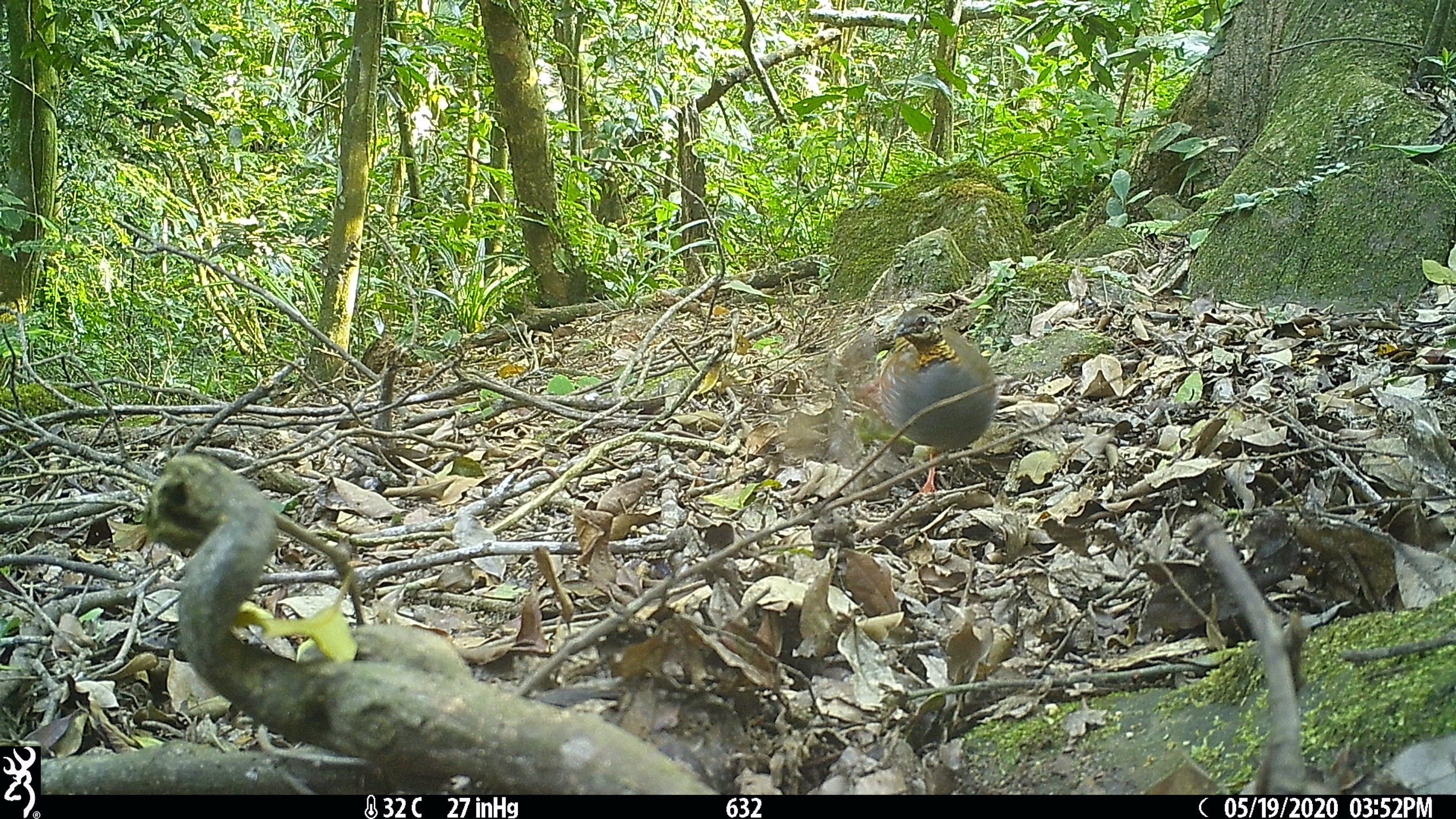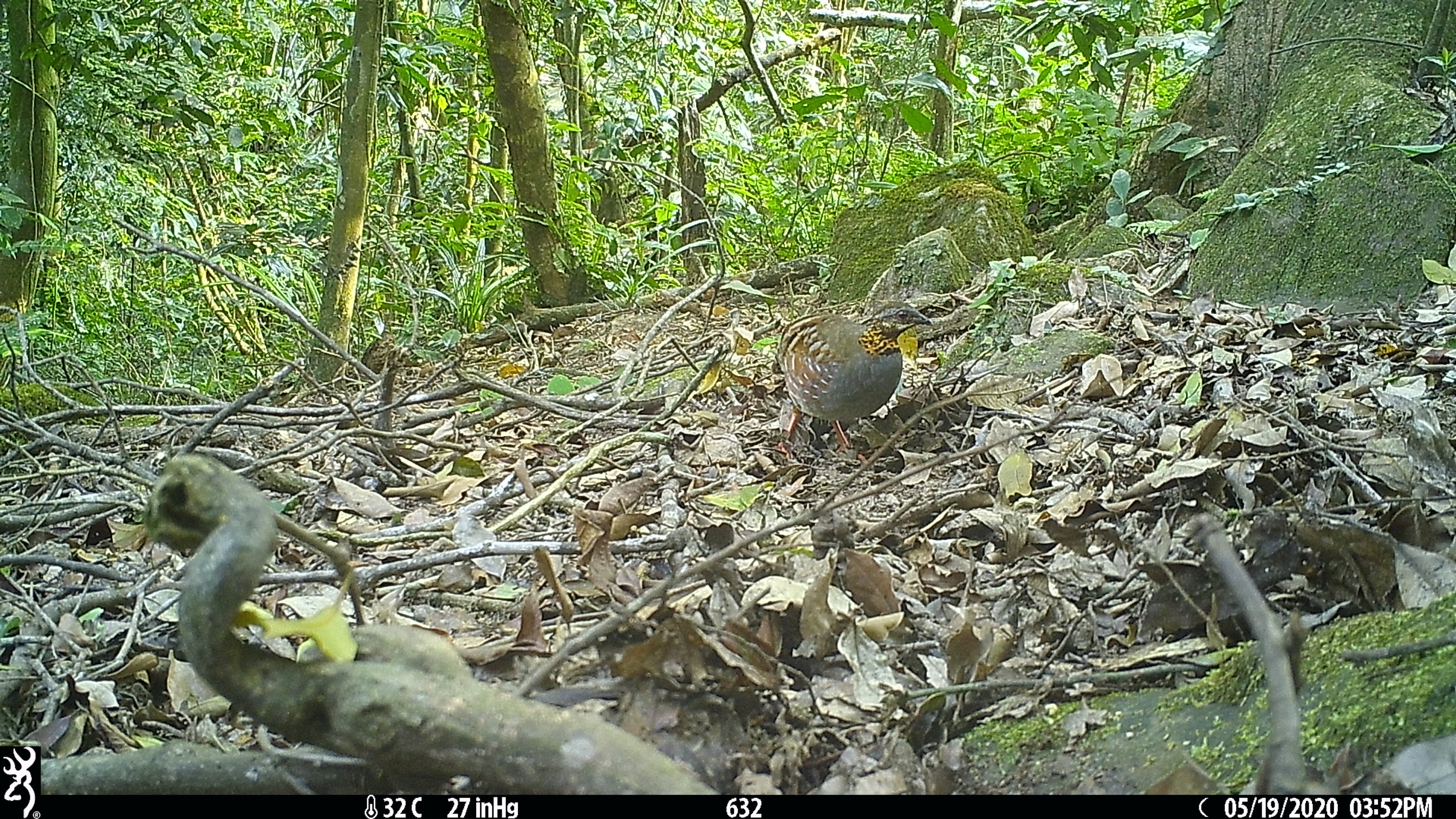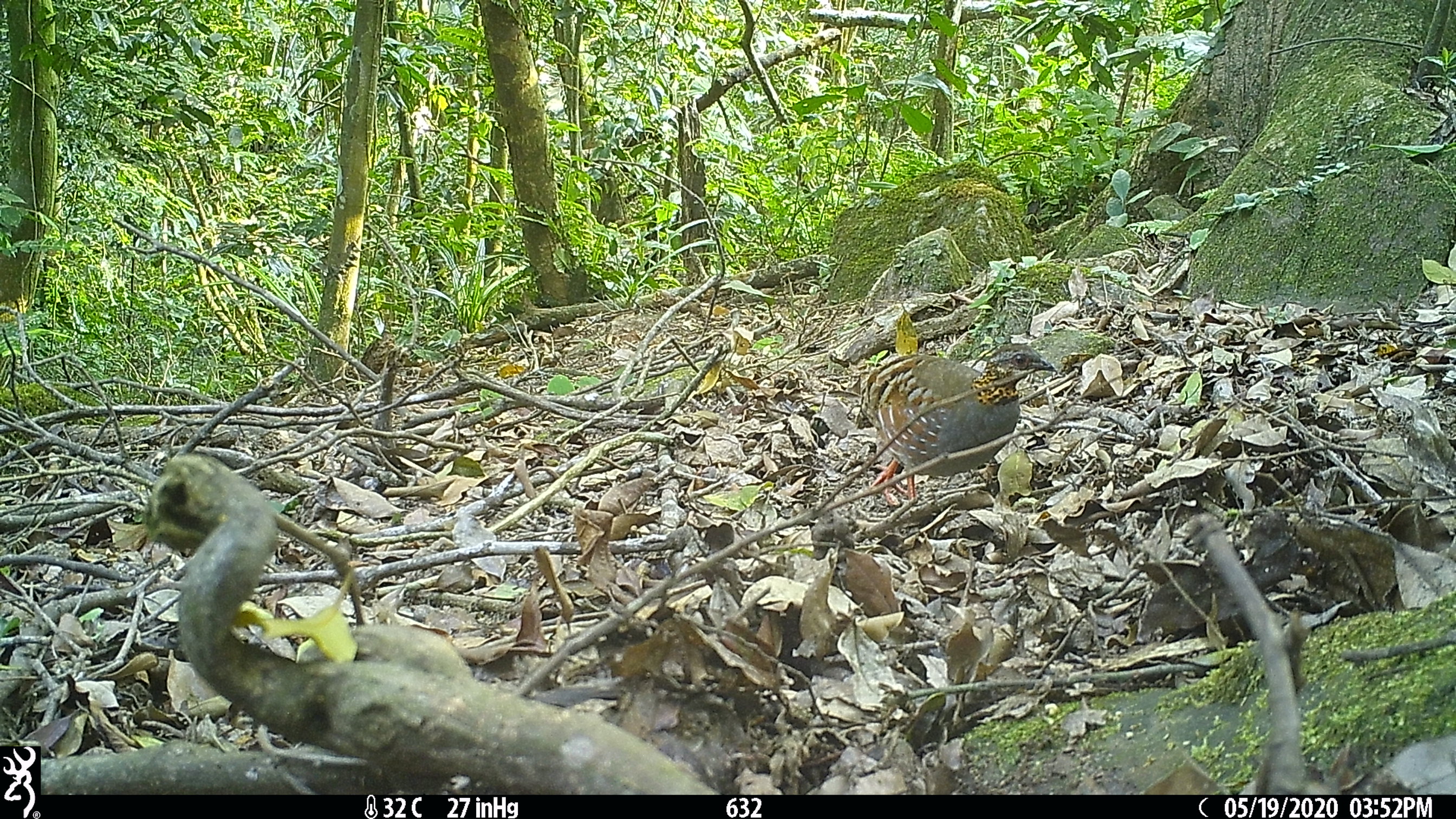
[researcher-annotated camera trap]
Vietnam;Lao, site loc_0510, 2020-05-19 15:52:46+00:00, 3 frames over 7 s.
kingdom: Animalia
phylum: Chordata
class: Aves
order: Galliformes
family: Phasianidae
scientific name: Phasianidae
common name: partridge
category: unidentified partridge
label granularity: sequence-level